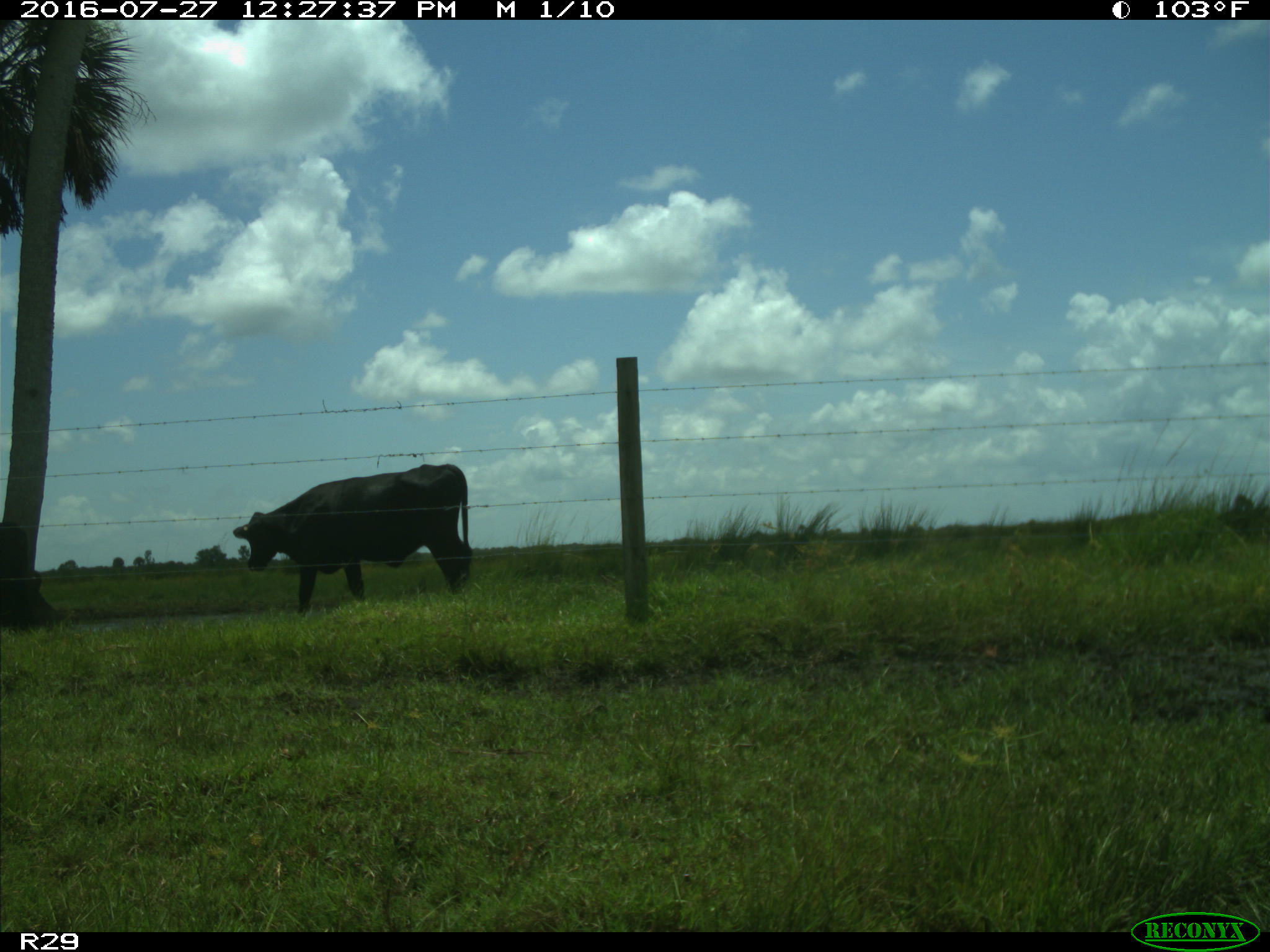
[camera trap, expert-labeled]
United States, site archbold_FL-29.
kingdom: Animalia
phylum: Chordata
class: Mammalia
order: Artiodactyla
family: Bovidae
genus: Bos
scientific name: Bos taurus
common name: domestic cow